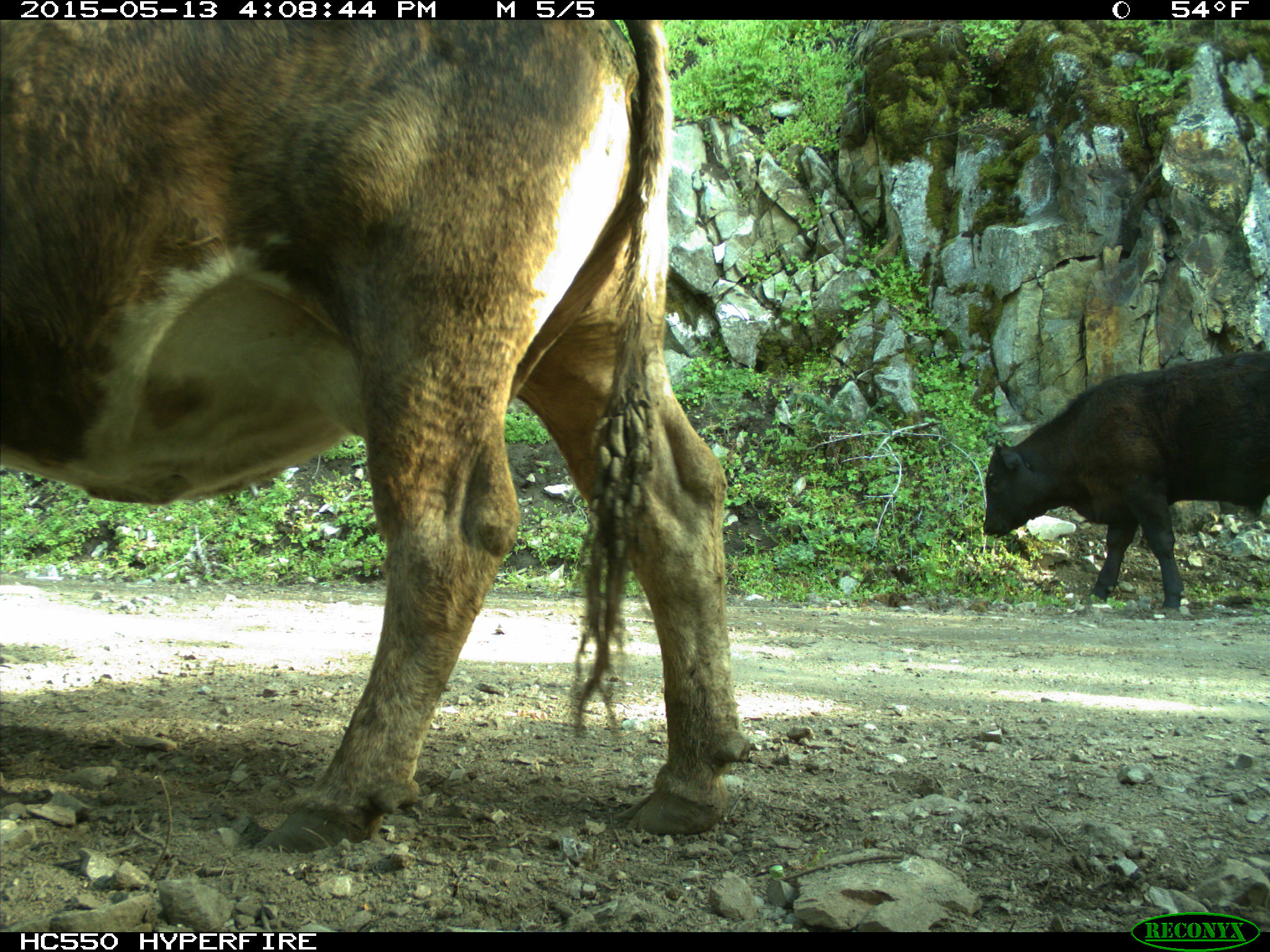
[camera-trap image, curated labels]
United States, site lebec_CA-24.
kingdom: Animalia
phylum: Chordata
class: Mammalia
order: Artiodactyla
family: Bovidae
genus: Bos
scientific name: Bos taurus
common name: domestic cow